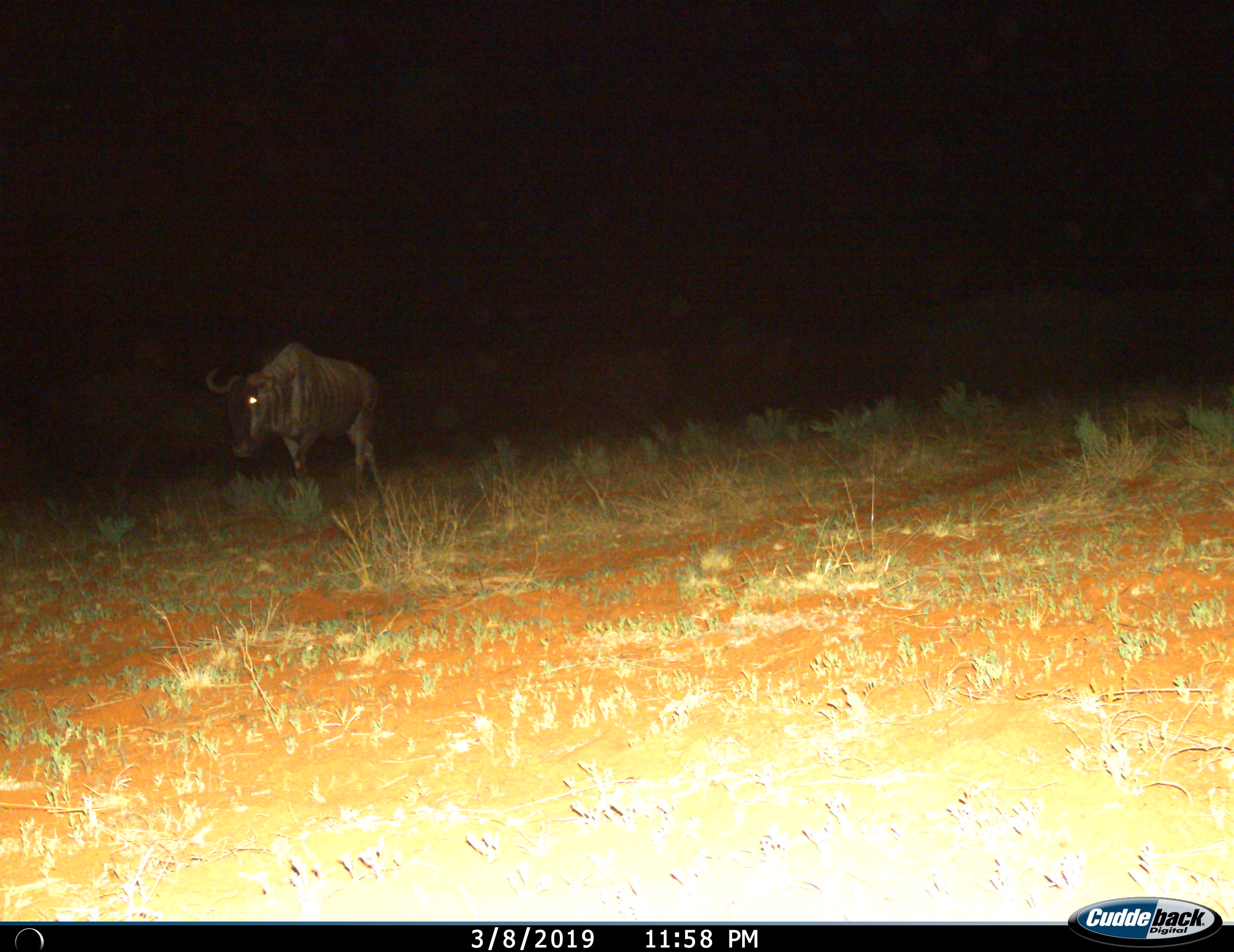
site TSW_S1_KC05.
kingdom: Animalia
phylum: Chordata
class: Mammalia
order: Artiodactyla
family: Bovidae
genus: Connochaetes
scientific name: Connochaetes taurinus taurinus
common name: blue wildebeest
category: wildebeestblue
Wildebeestblue (blue wildebeest) (Connochaetes taurinus taurinus), count 1. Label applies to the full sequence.